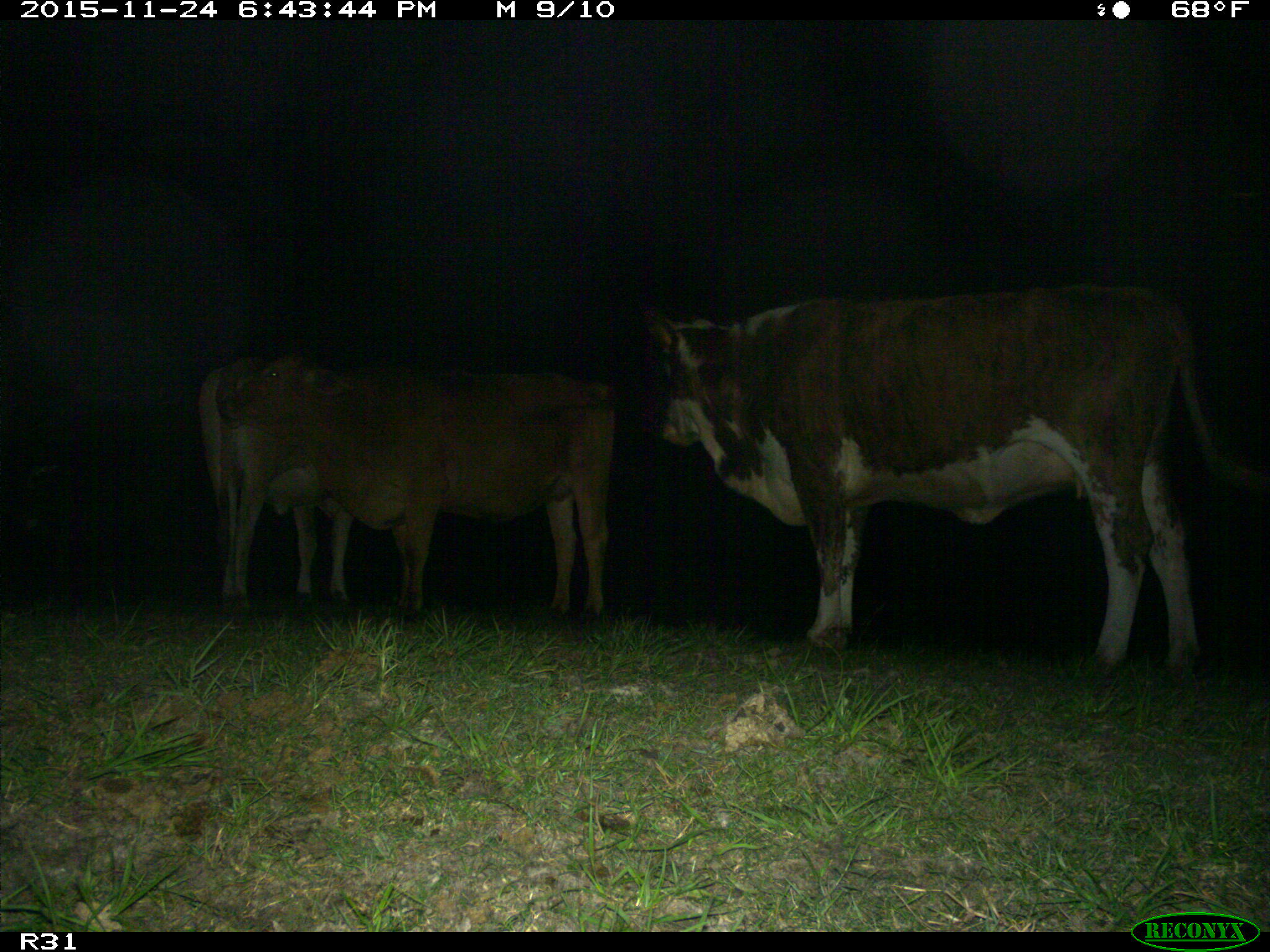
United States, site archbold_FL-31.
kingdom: Animalia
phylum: Chordata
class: Mammalia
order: Artiodactyla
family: Bovidae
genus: Bos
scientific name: Bos taurus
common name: domestic cow